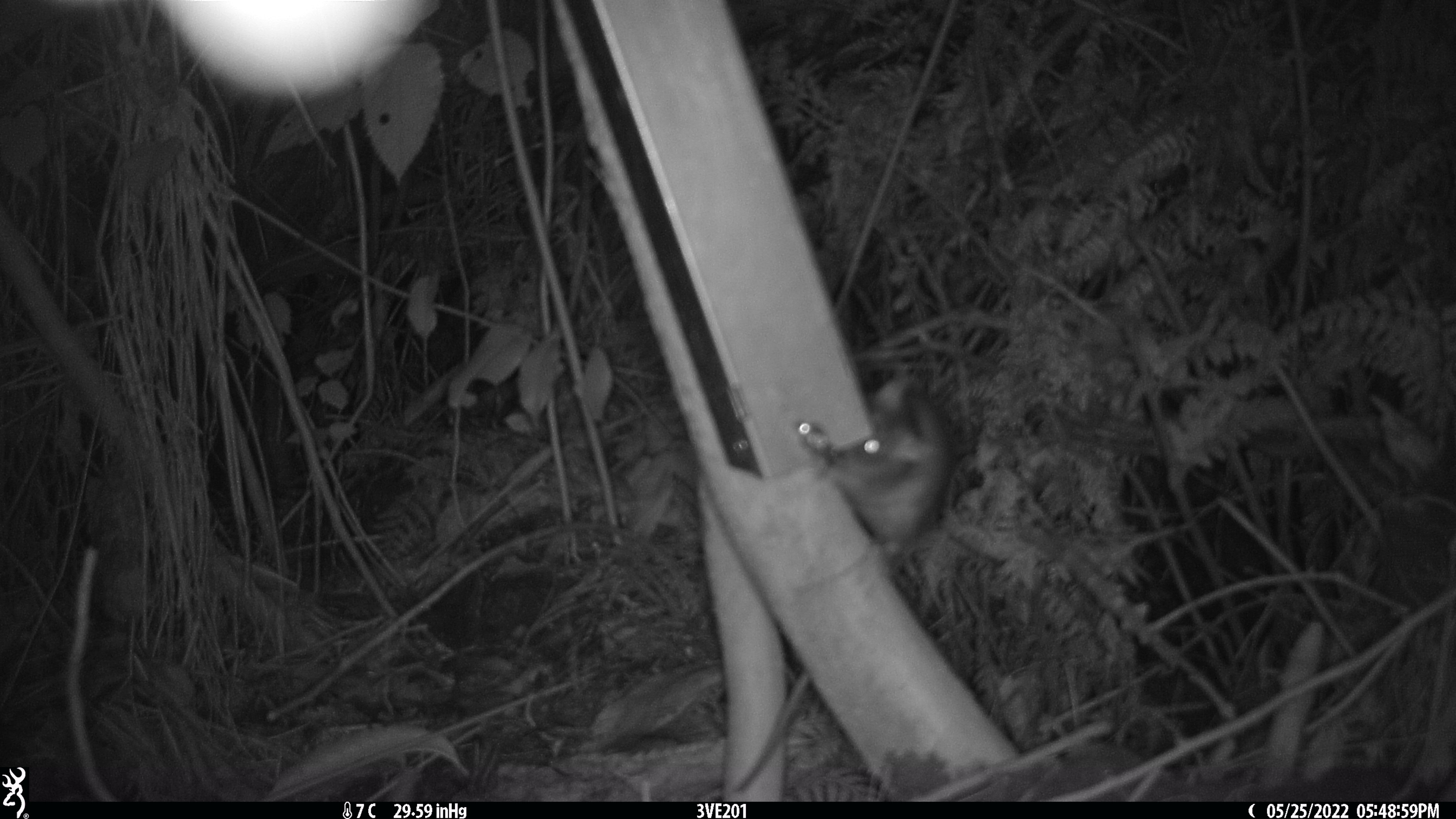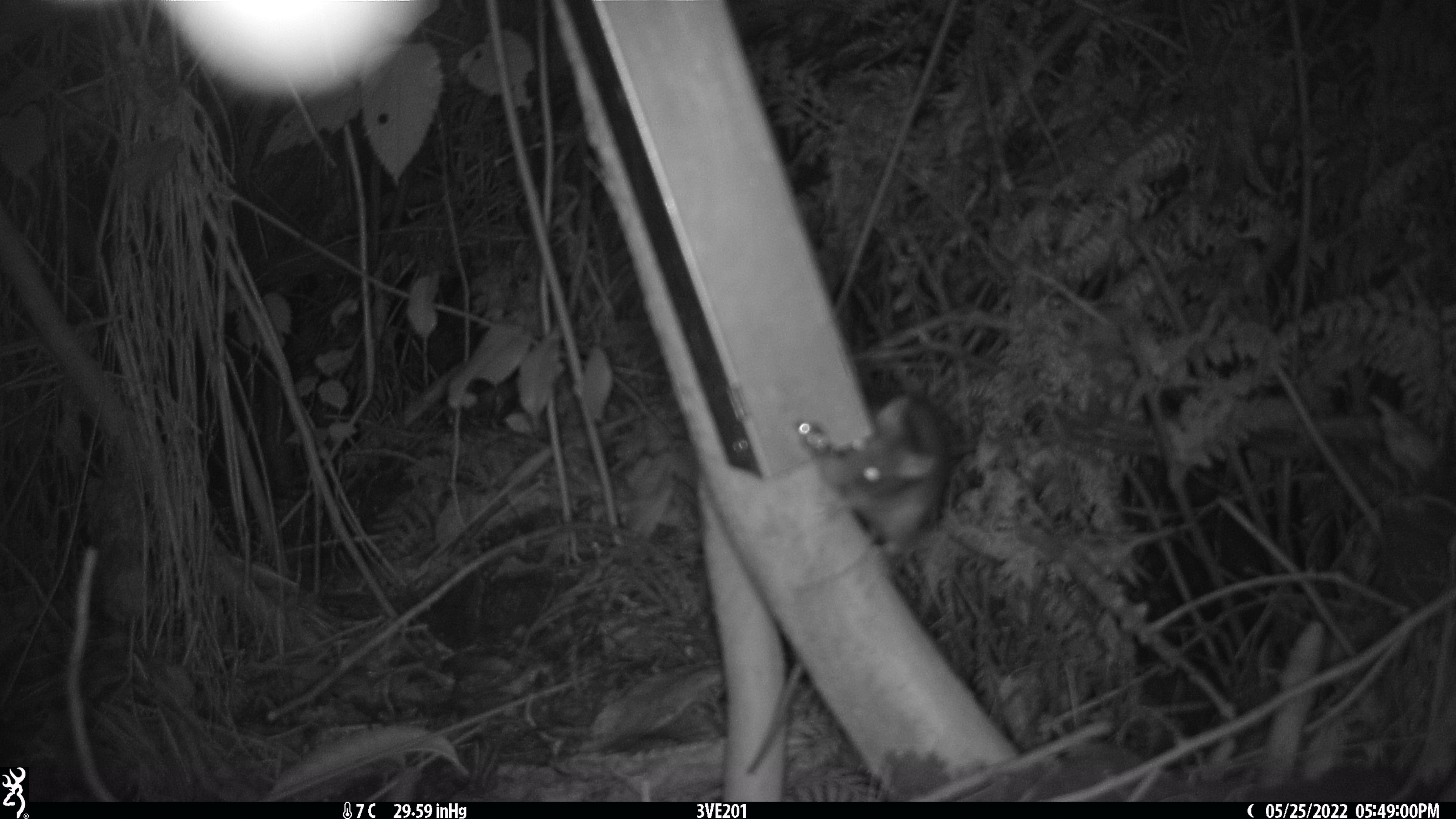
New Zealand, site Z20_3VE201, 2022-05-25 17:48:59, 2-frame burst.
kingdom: Animalia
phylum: Chordata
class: Mammalia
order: Rodentia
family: Muridae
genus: Rattus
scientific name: Rattus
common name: rat